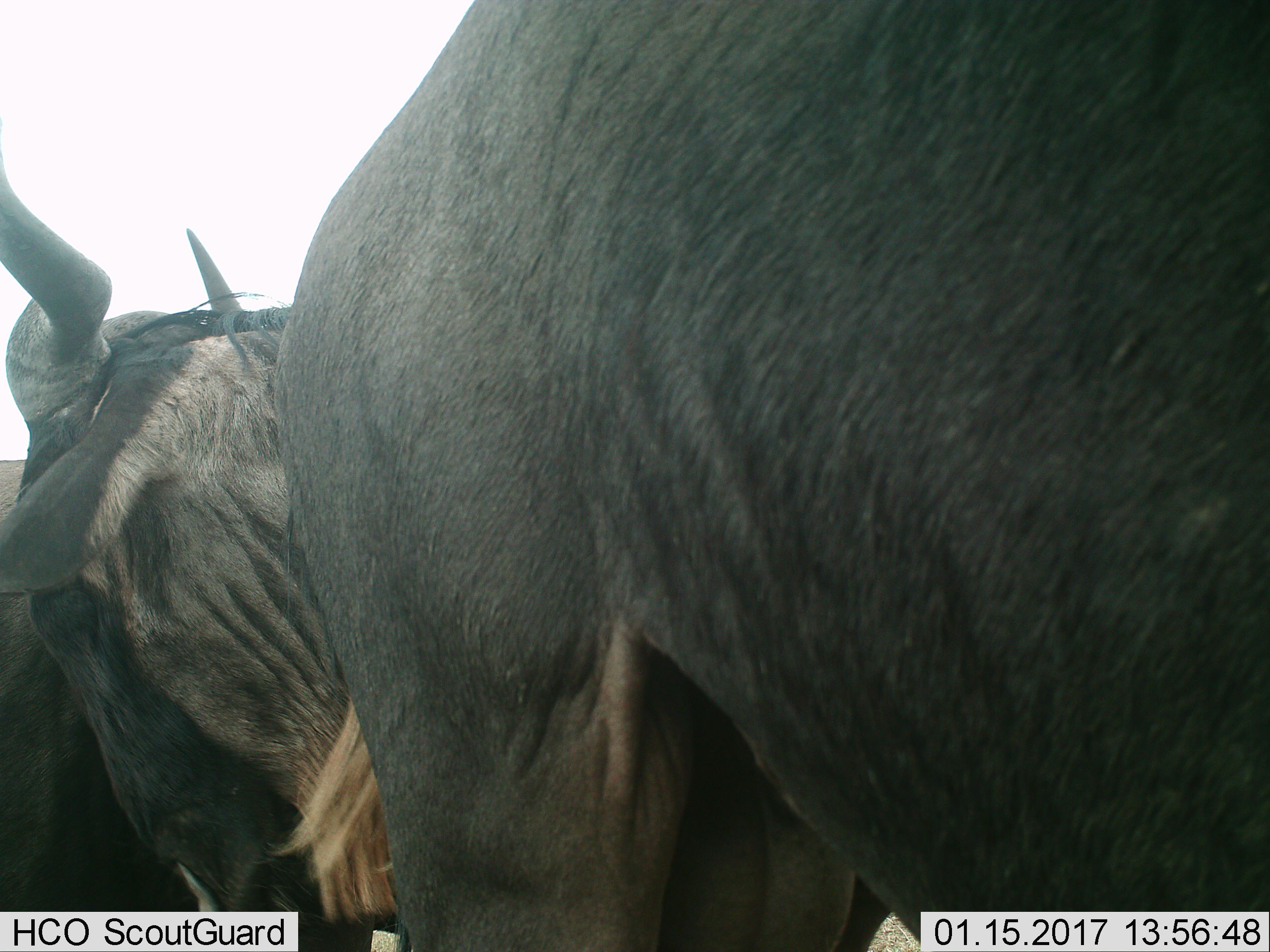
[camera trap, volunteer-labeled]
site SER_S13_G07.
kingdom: Animalia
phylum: Chordata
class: Mammalia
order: Artiodactyla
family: Bovidae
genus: Connochaetes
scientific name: Connochaetes taurinus taurinus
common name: blue wildebeest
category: wildebeestblue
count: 2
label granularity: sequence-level